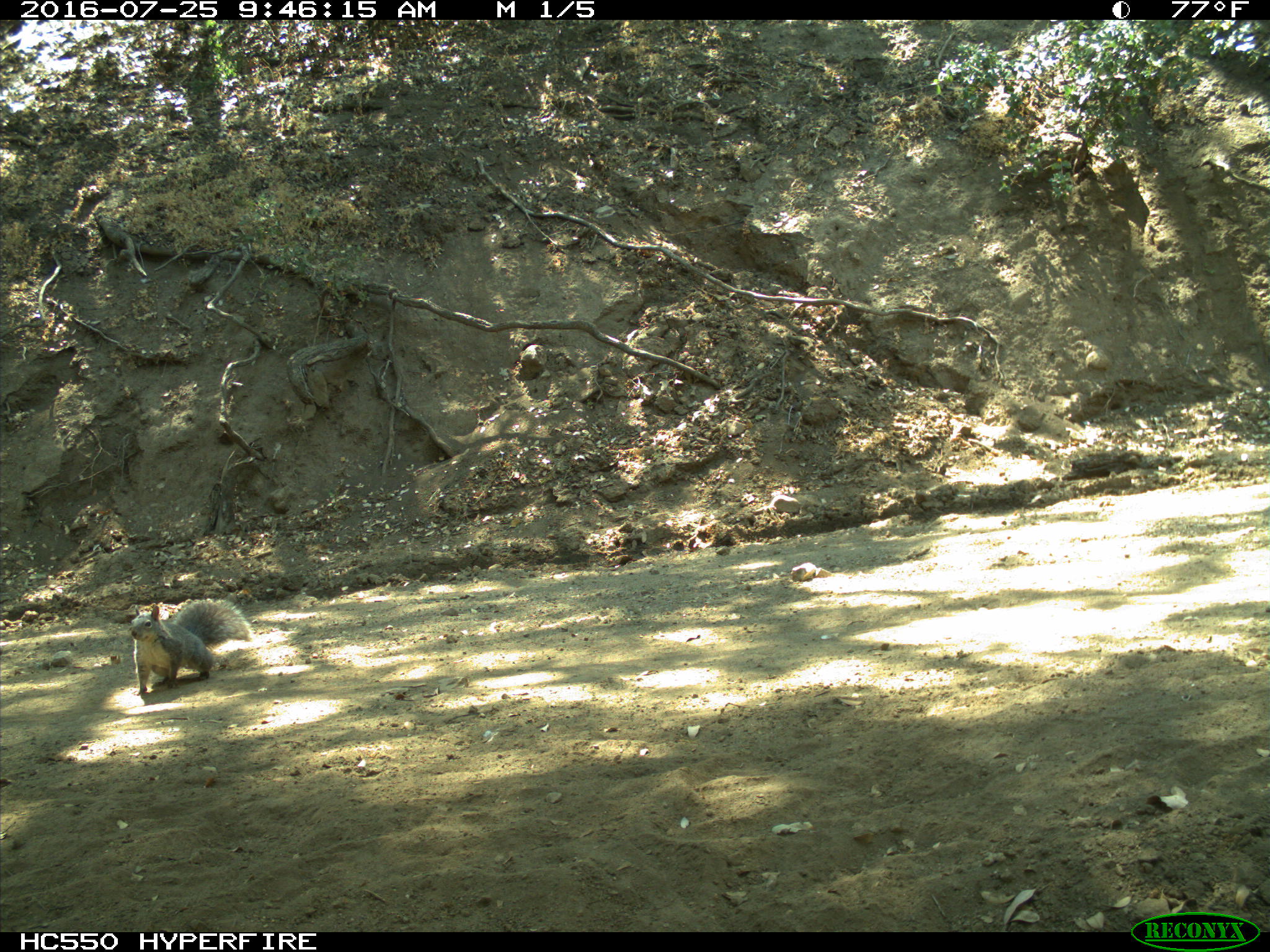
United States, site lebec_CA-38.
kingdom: Animalia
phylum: Chordata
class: Mammalia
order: Rodentia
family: Sciuridae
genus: Sciurus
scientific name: Sciurus carolinensis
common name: eastern gray squirrel